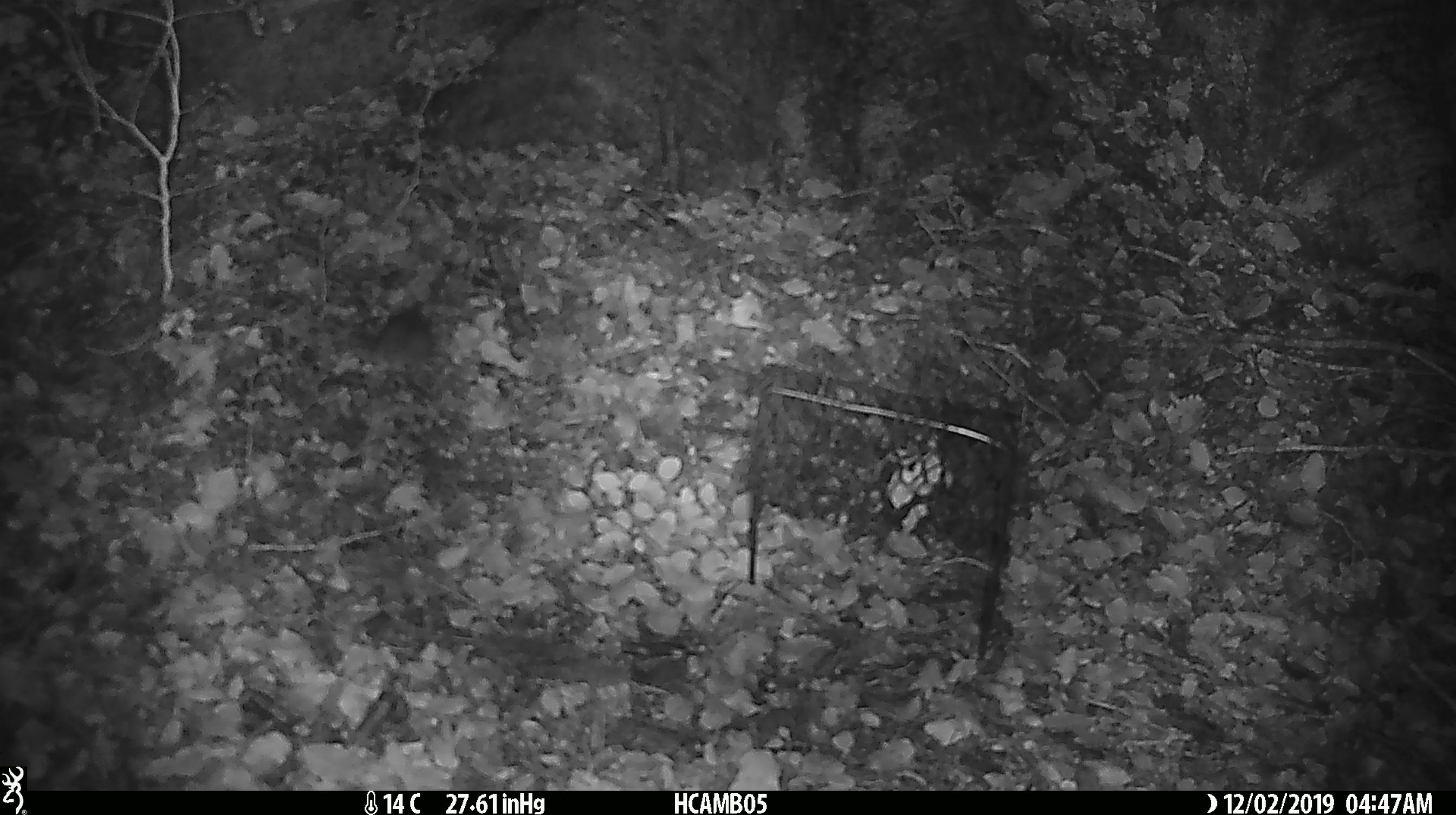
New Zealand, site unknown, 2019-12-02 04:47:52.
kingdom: Animalia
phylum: Chordata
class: Mammalia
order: Rodentia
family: Muridae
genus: Mus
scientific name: Mus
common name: mouse